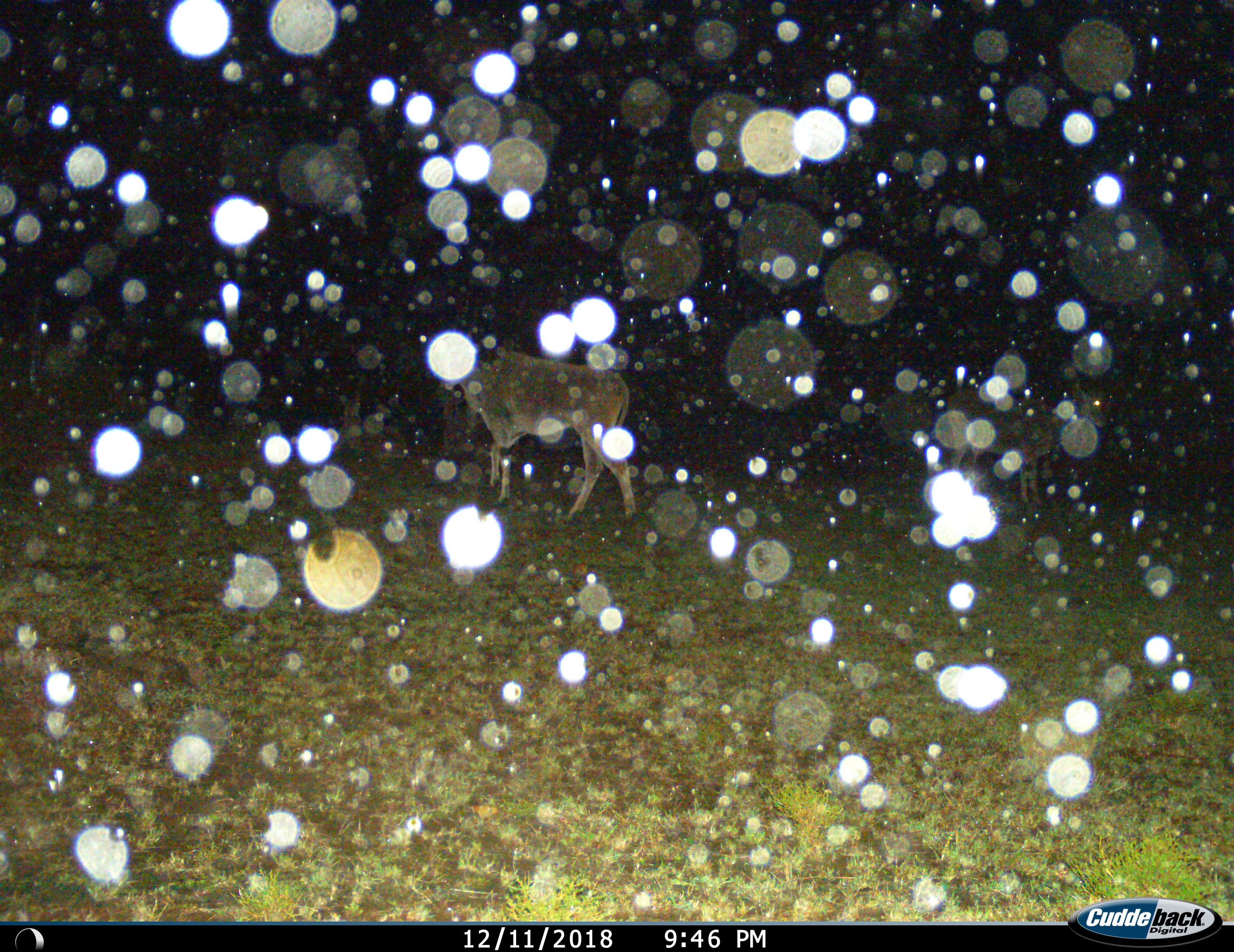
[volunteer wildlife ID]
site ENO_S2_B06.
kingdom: Animalia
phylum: Chordata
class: Mammalia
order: Artiodactyla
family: Bovidae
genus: Tragelaphus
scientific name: Tragelaphus oryx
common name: eland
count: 1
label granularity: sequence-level